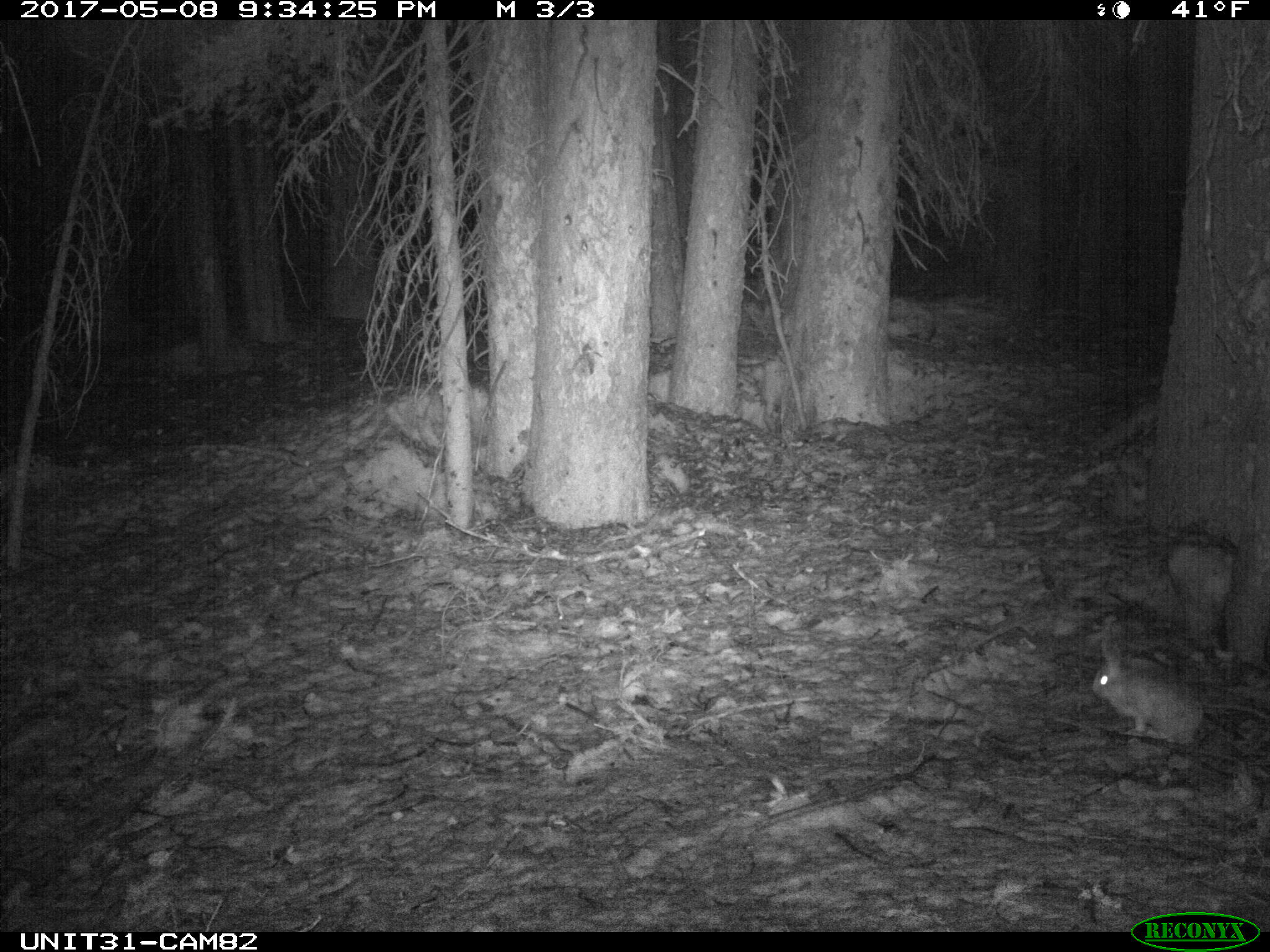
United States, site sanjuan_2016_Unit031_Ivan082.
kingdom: Animalia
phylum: Chordata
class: Mammalia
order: Lagomorpha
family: Leporidae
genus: Lepus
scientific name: Lepus americanus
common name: snowshoe hare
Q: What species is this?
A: Lepus americanus (snowshoe hare).